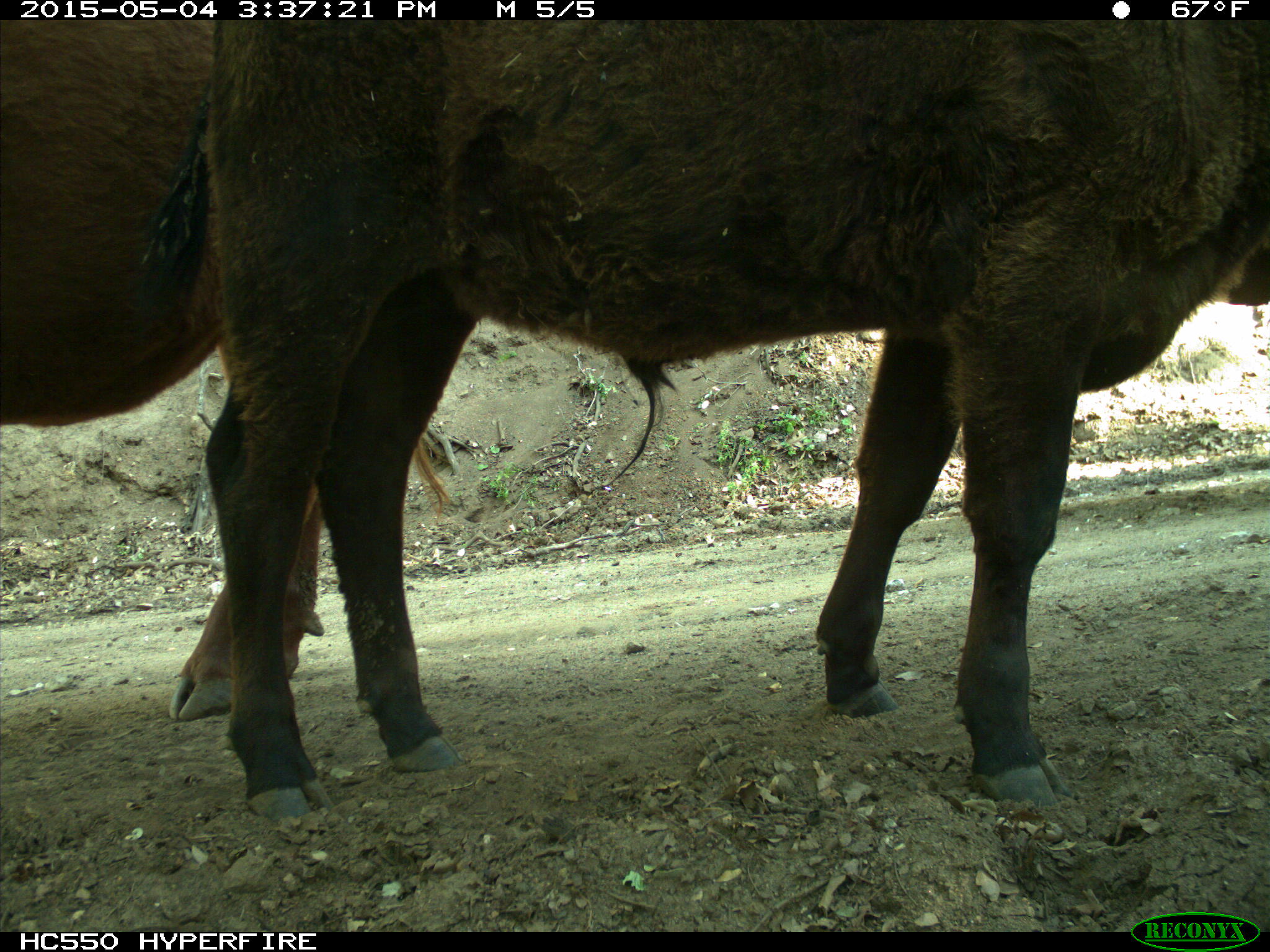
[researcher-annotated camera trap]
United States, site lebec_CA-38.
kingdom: Animalia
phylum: Chordata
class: Mammalia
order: Artiodactyla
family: Bovidae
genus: Bos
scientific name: Bos taurus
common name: domestic cow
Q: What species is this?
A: Bos taurus (domestic cow).